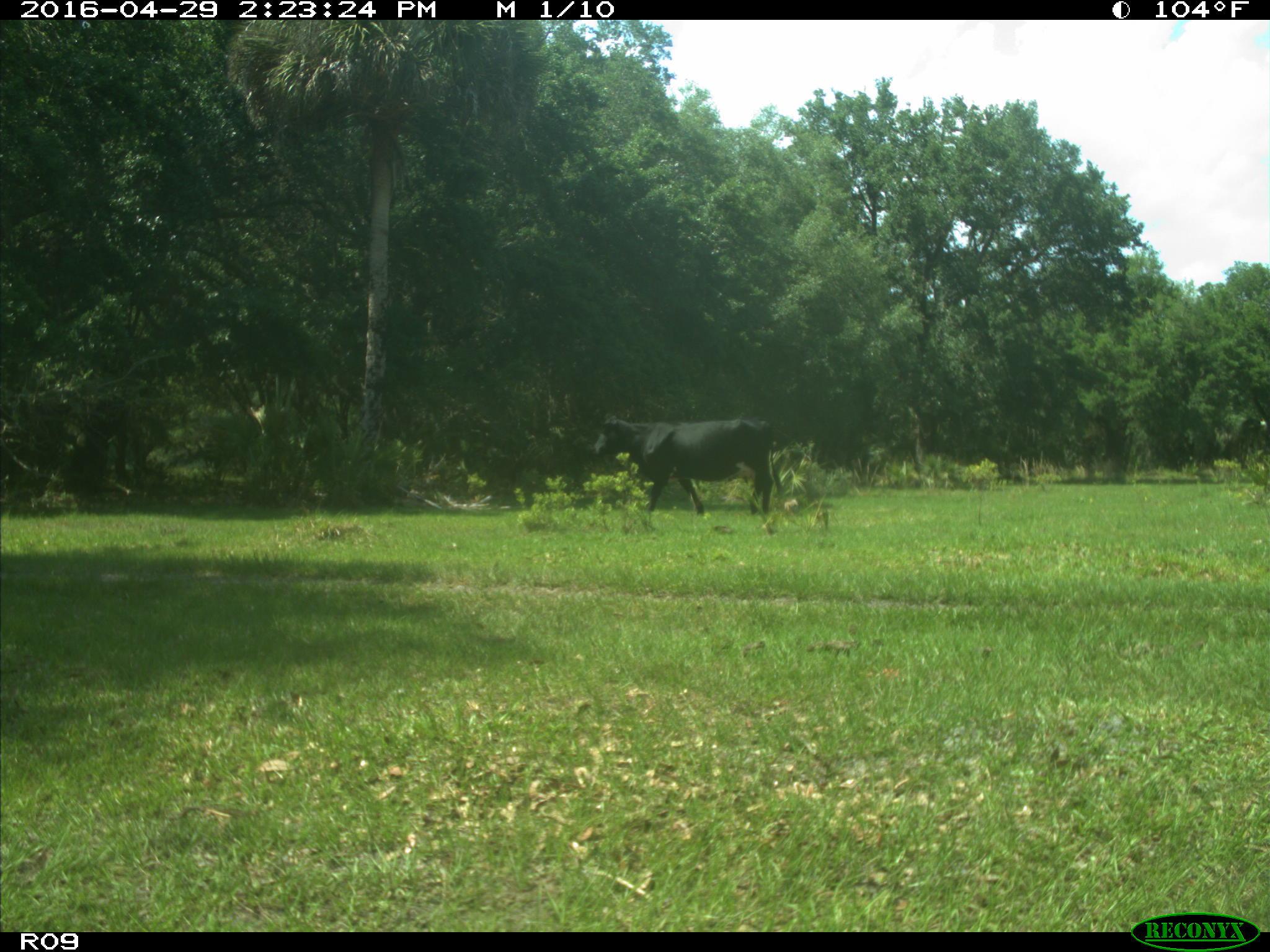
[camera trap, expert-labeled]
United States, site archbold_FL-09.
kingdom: Animalia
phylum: Chordata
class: Mammalia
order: Artiodactyla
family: Bovidae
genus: Bos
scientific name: Bos taurus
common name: domestic cow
Bos taurus (domestic cow).